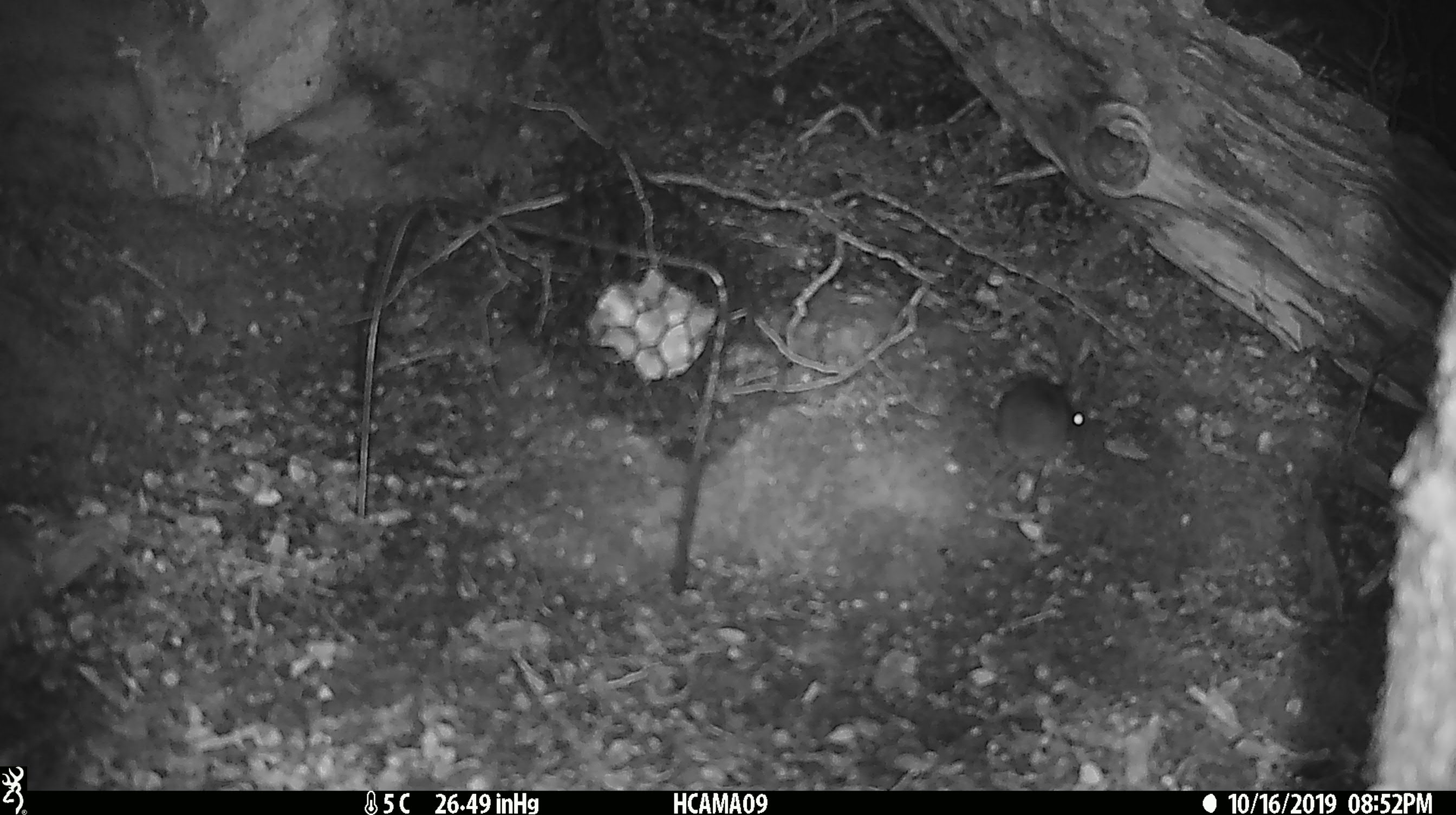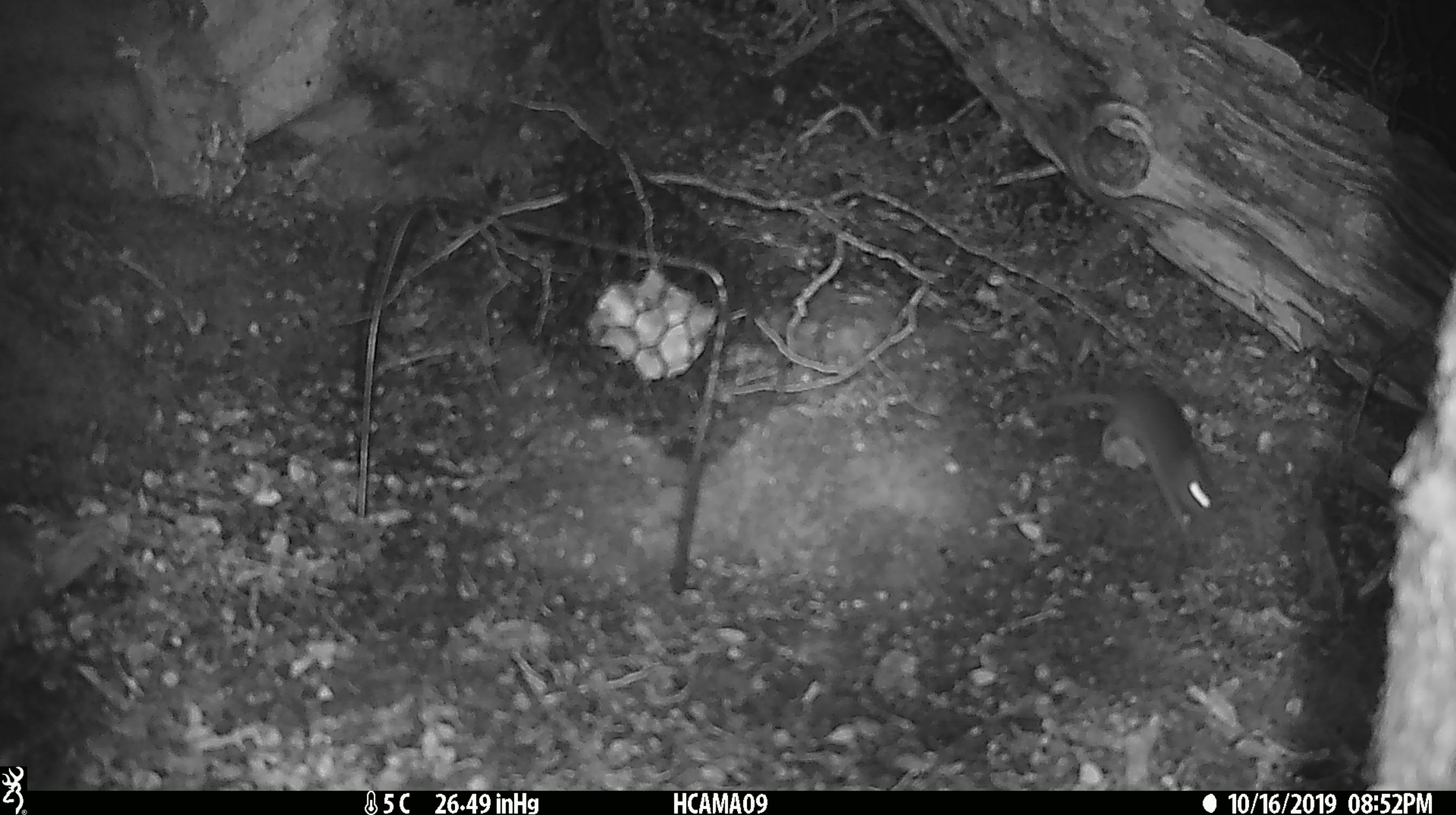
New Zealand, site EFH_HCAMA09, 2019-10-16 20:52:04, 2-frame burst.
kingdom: Animalia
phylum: Chordata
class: Mammalia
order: Rodentia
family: Muridae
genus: Mus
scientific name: Mus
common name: mouse